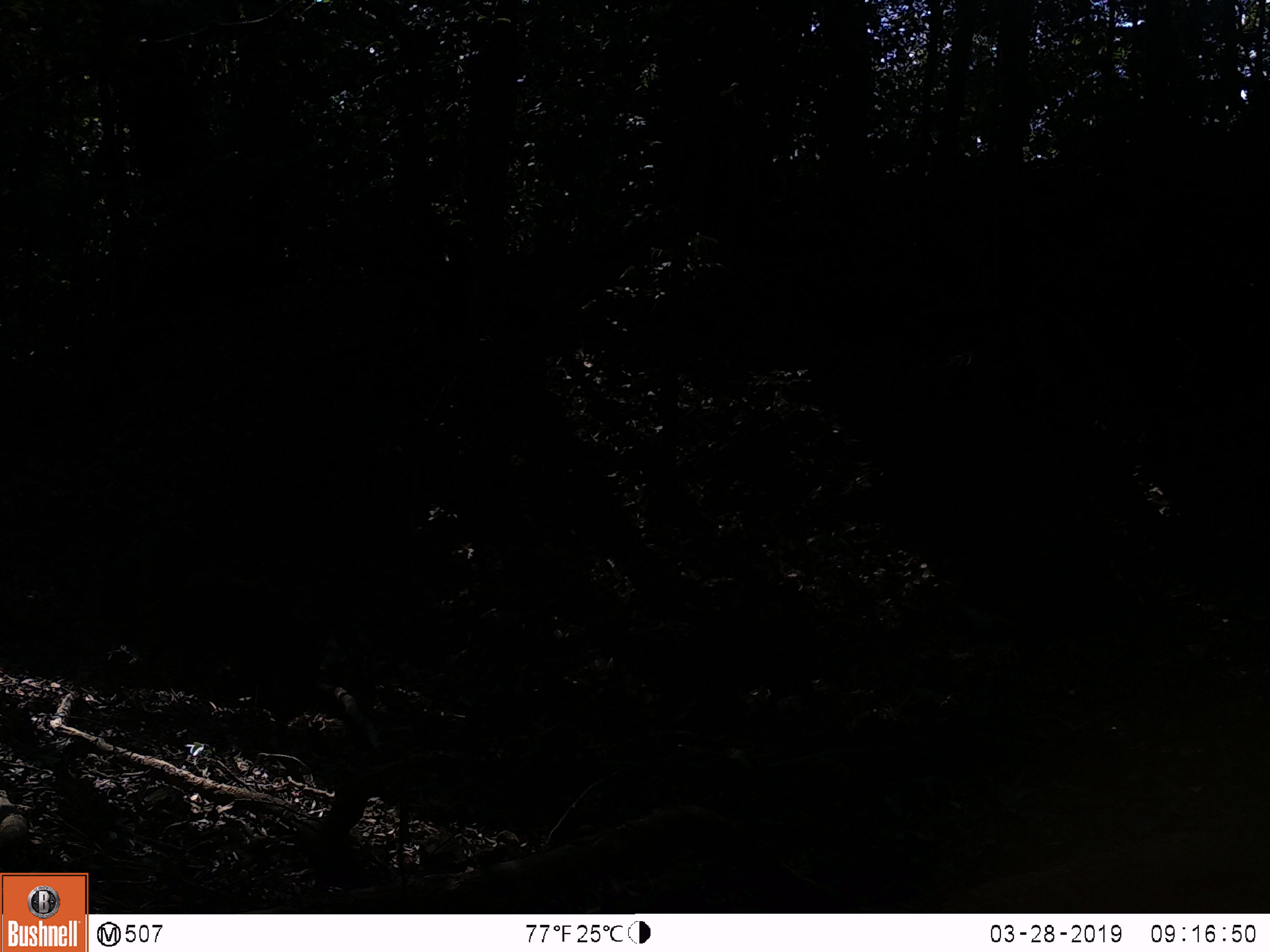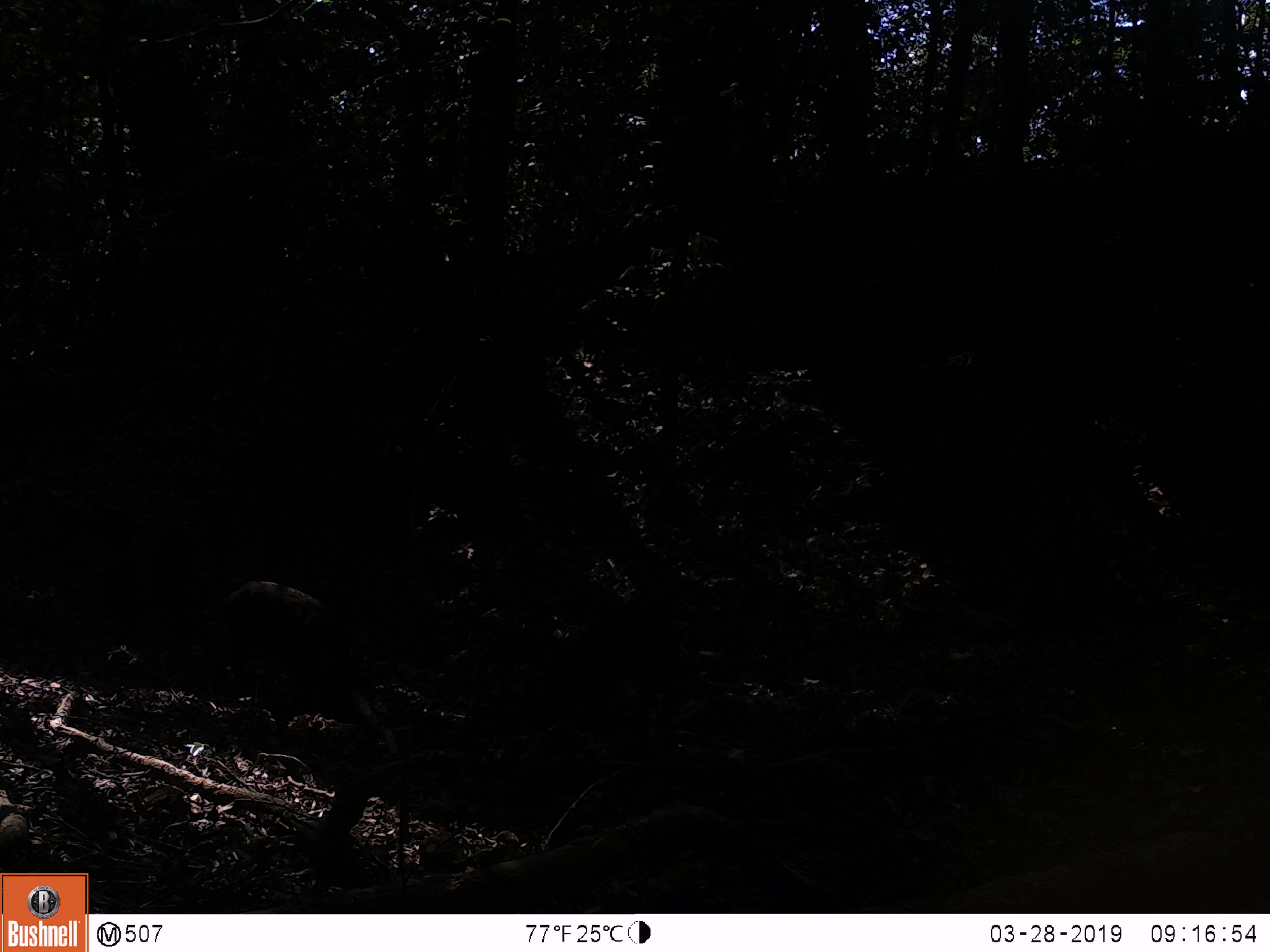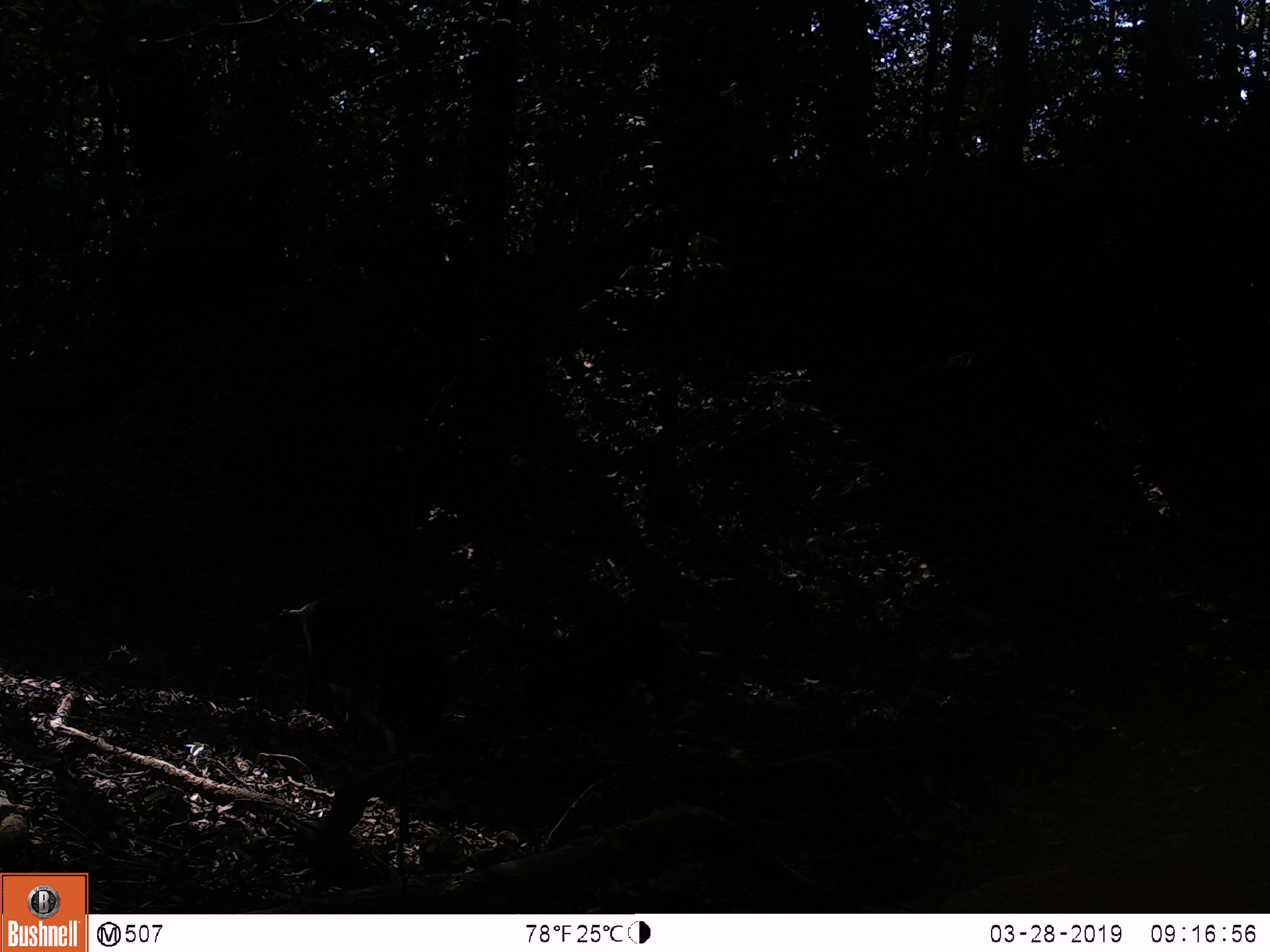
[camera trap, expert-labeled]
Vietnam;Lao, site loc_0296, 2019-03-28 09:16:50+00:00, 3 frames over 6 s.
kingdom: Animalia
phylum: Chordata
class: Mammalia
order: Artiodactyla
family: Suidae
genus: Sus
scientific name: Sus scrofa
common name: eurasian wild pig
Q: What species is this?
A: Eurasian wild pig (Sus scrofa).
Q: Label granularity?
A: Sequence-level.